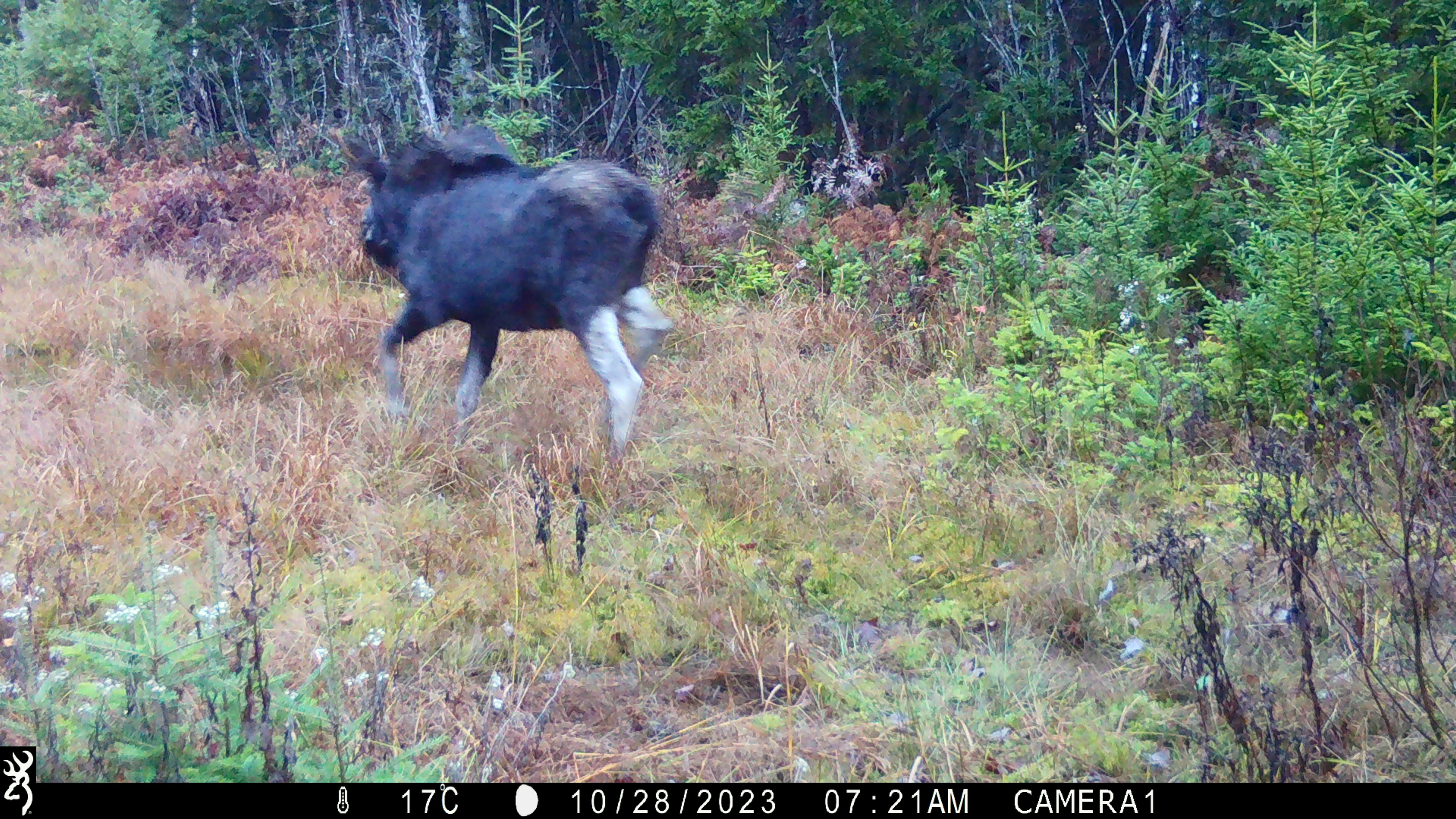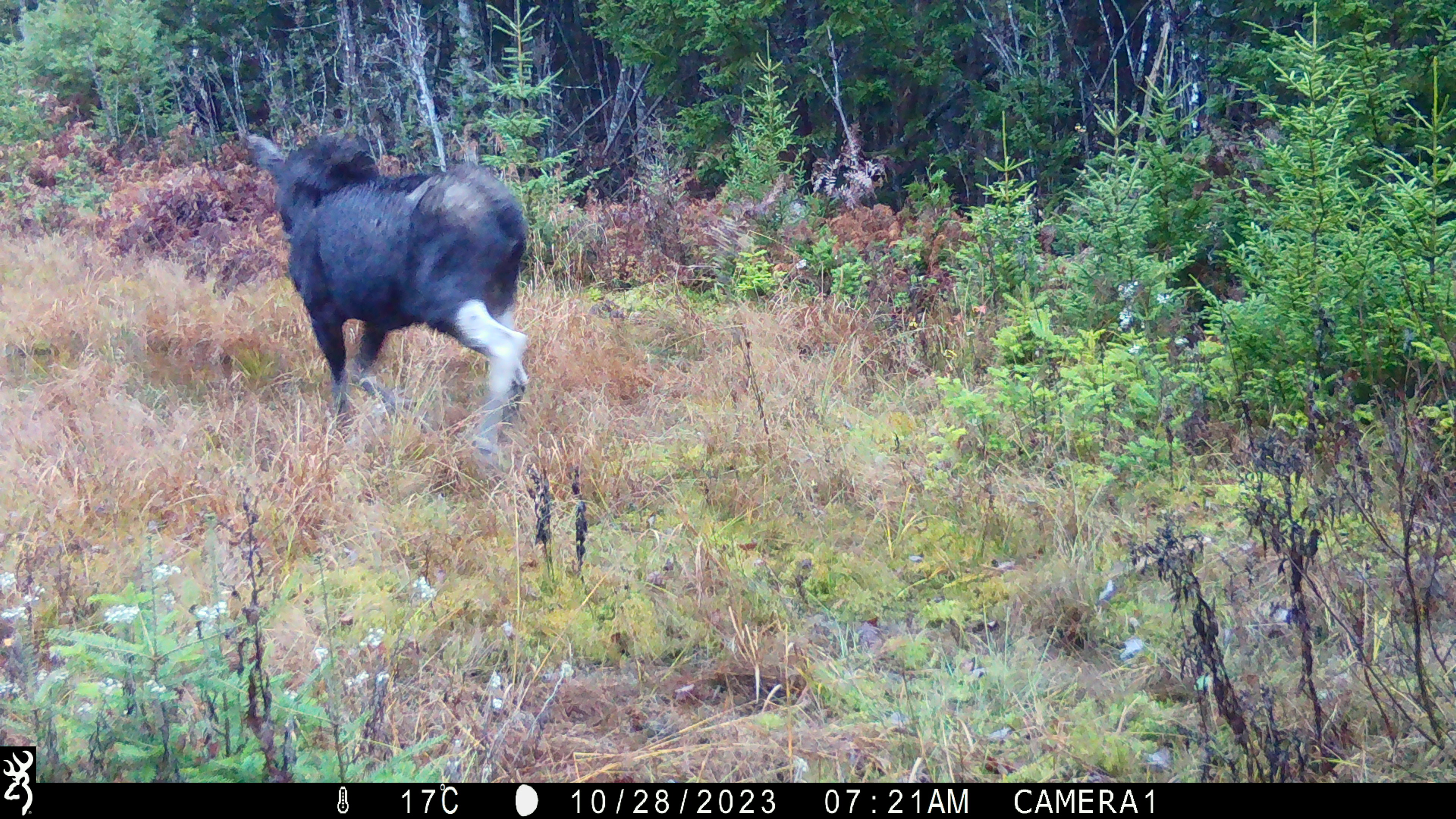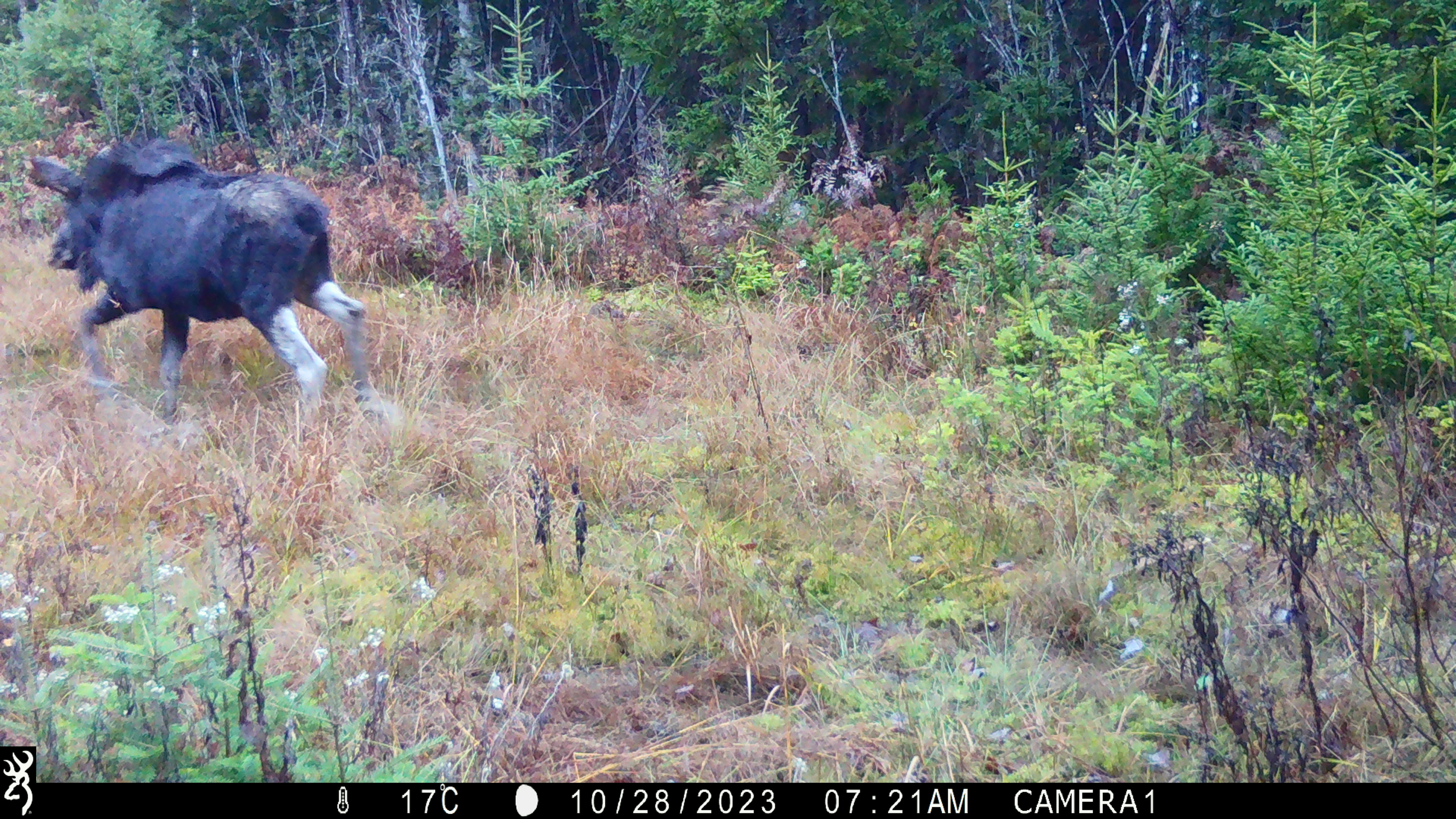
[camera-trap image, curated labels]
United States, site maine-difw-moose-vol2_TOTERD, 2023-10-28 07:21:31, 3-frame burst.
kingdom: Animalia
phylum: Chordata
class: Mammalia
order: Artiodactyla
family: Cervidae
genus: Alces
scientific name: Alces alces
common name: moose